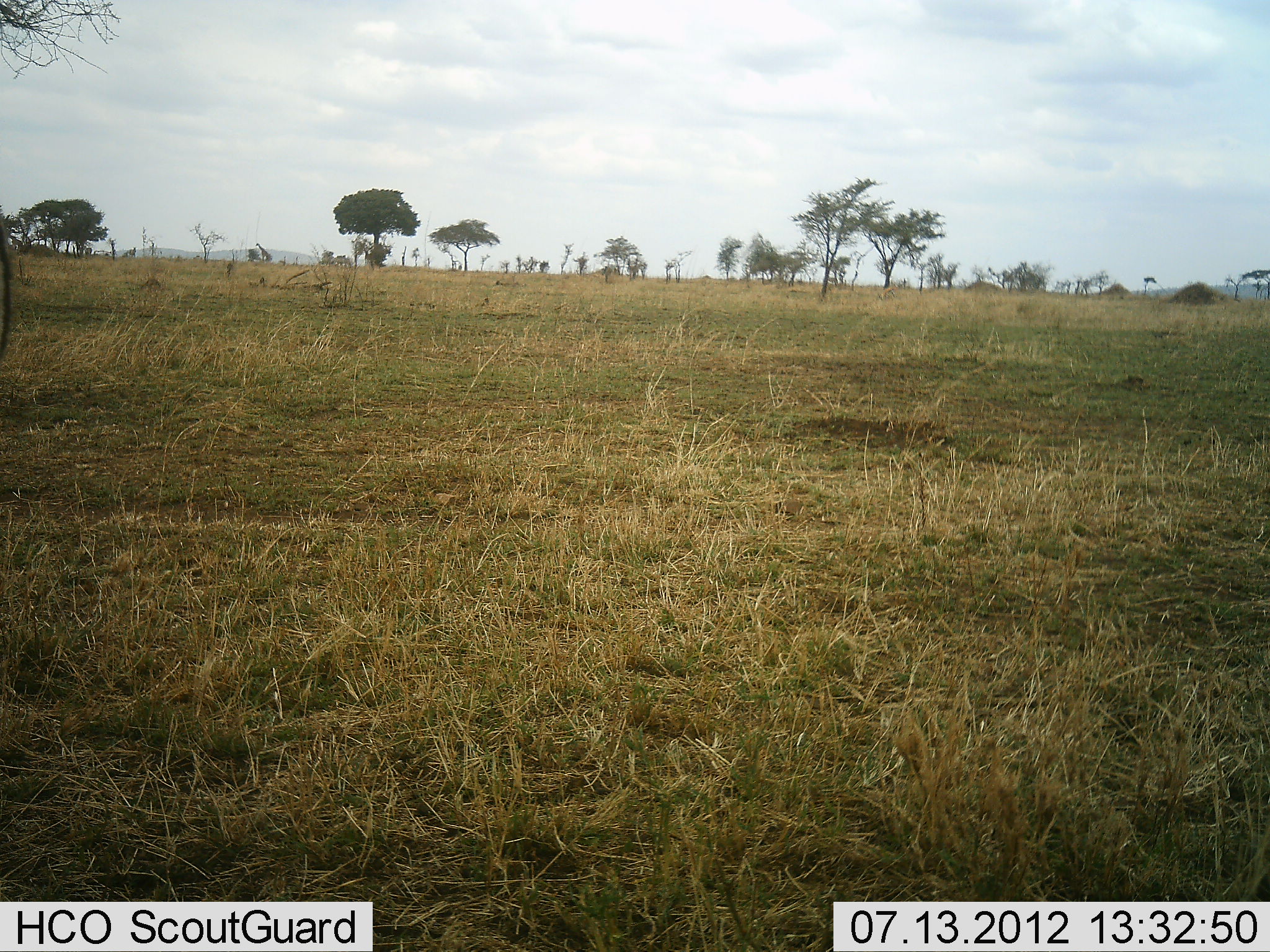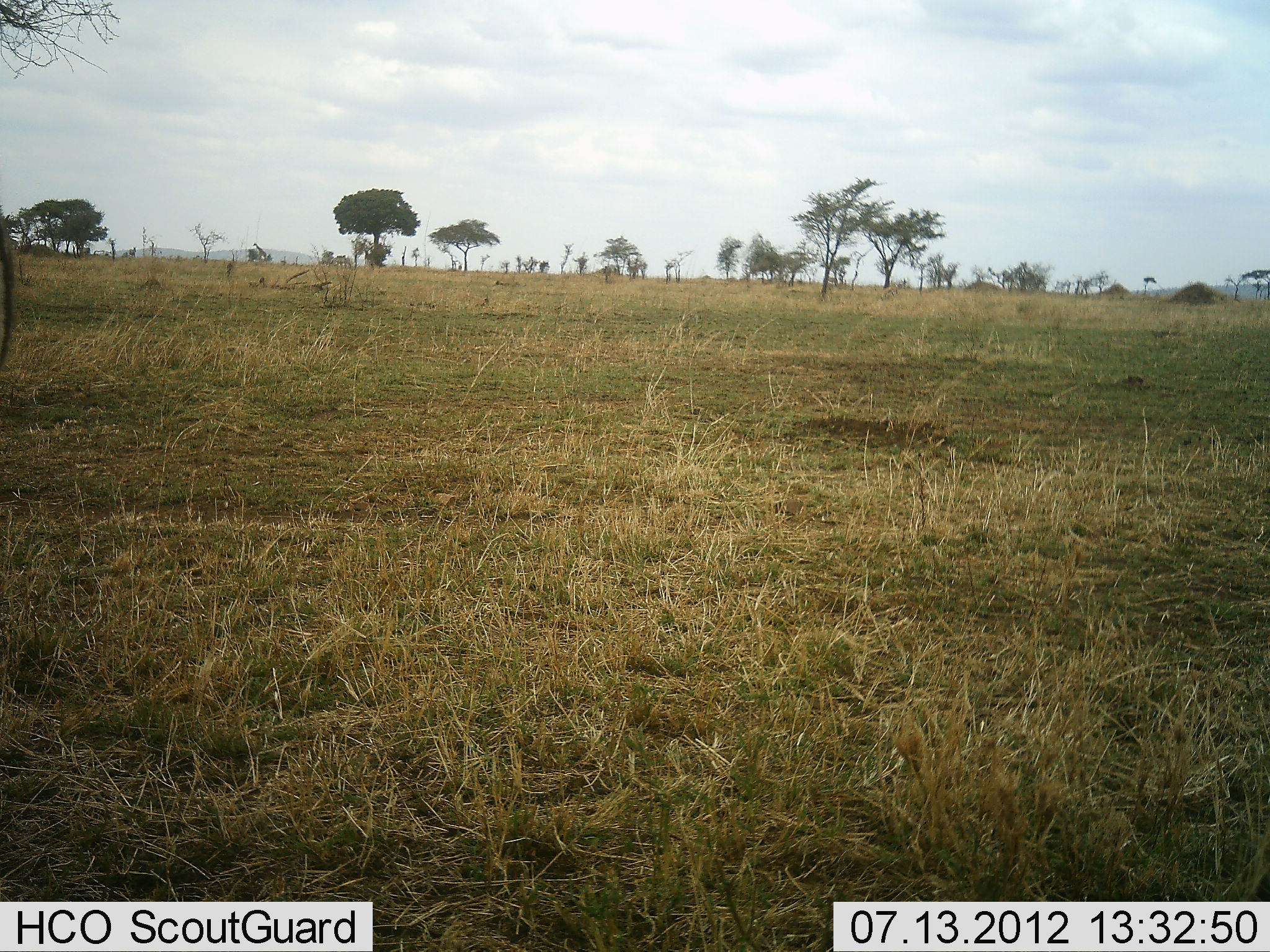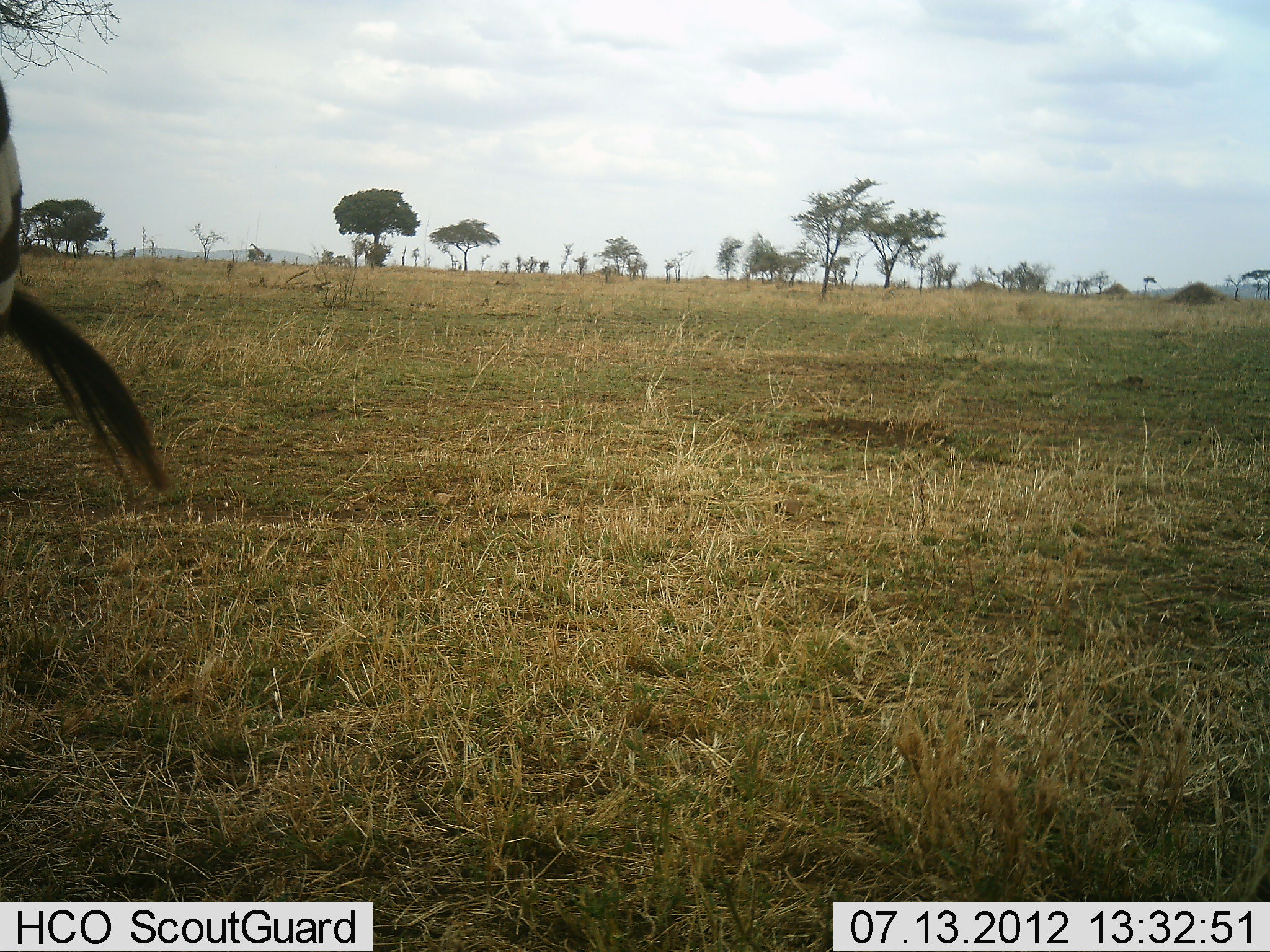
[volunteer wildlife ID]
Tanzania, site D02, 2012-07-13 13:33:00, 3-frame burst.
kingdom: Animalia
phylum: Chordata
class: Mammalia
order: Perissodactyla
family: Equidae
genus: Equus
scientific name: Equus quagga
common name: plains zebra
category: zebra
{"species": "zebra (plains zebra) (Equus quagga)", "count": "1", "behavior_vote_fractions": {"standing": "82%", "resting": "0%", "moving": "18%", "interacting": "0%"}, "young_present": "0%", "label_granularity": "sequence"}